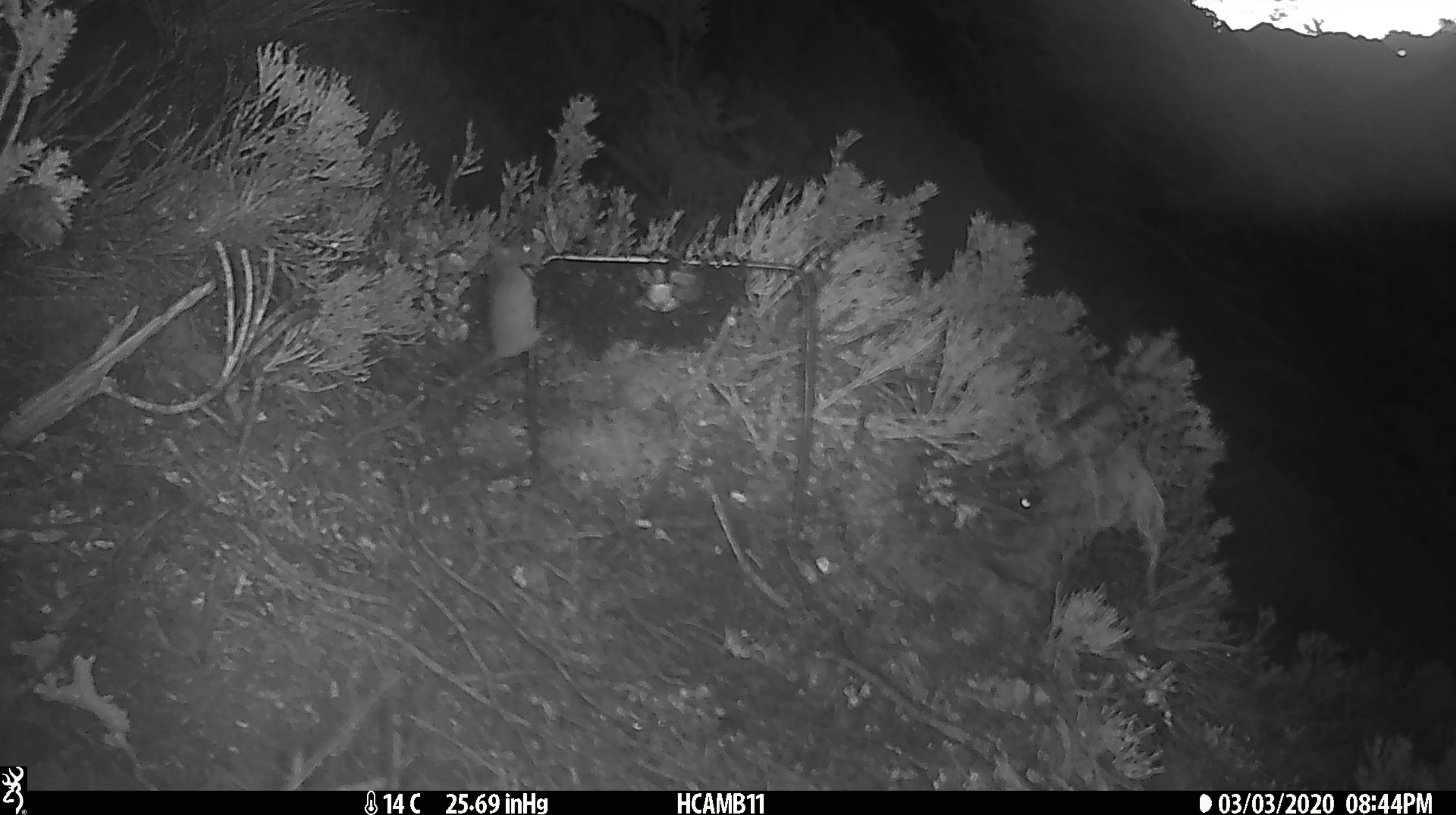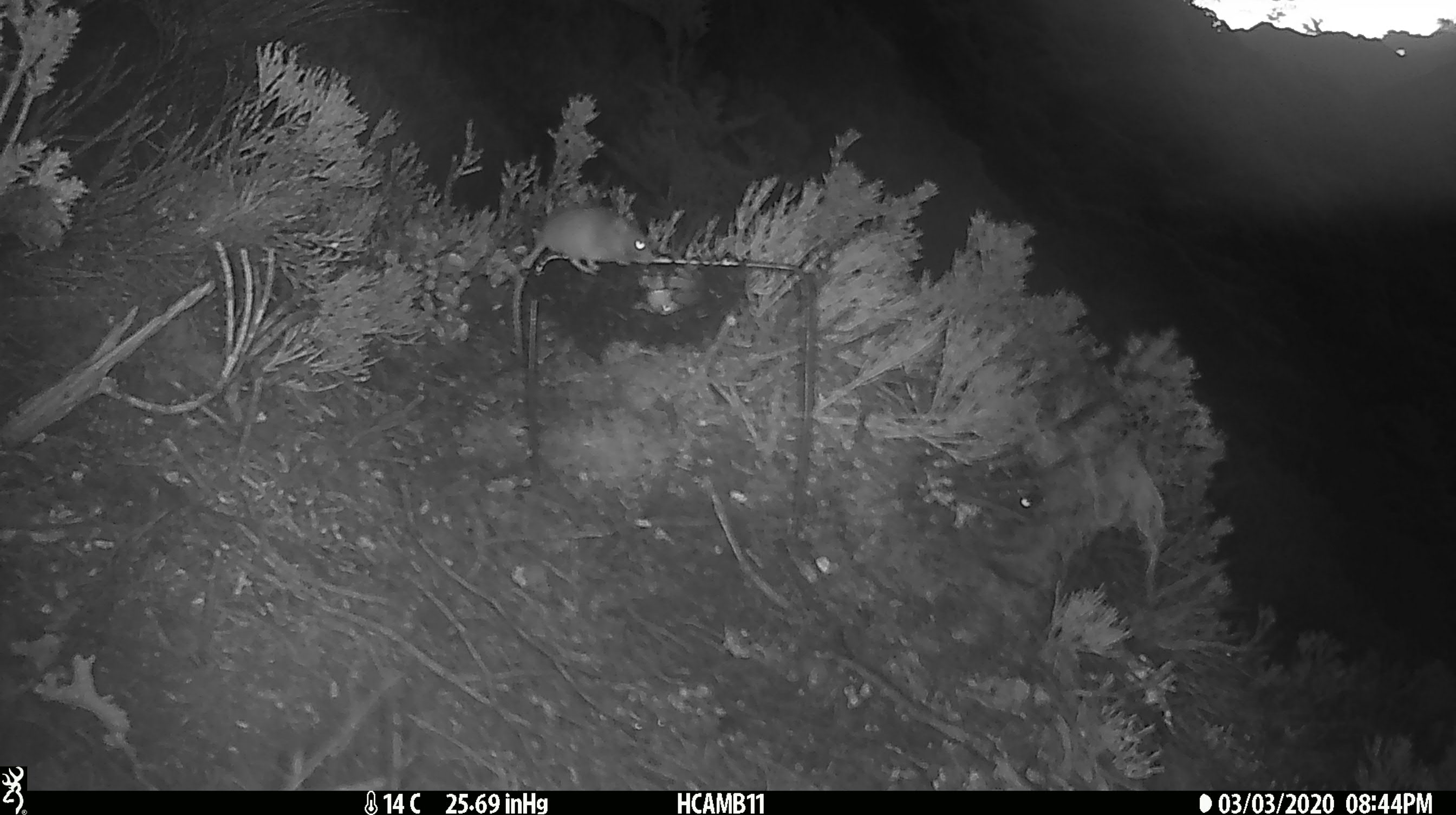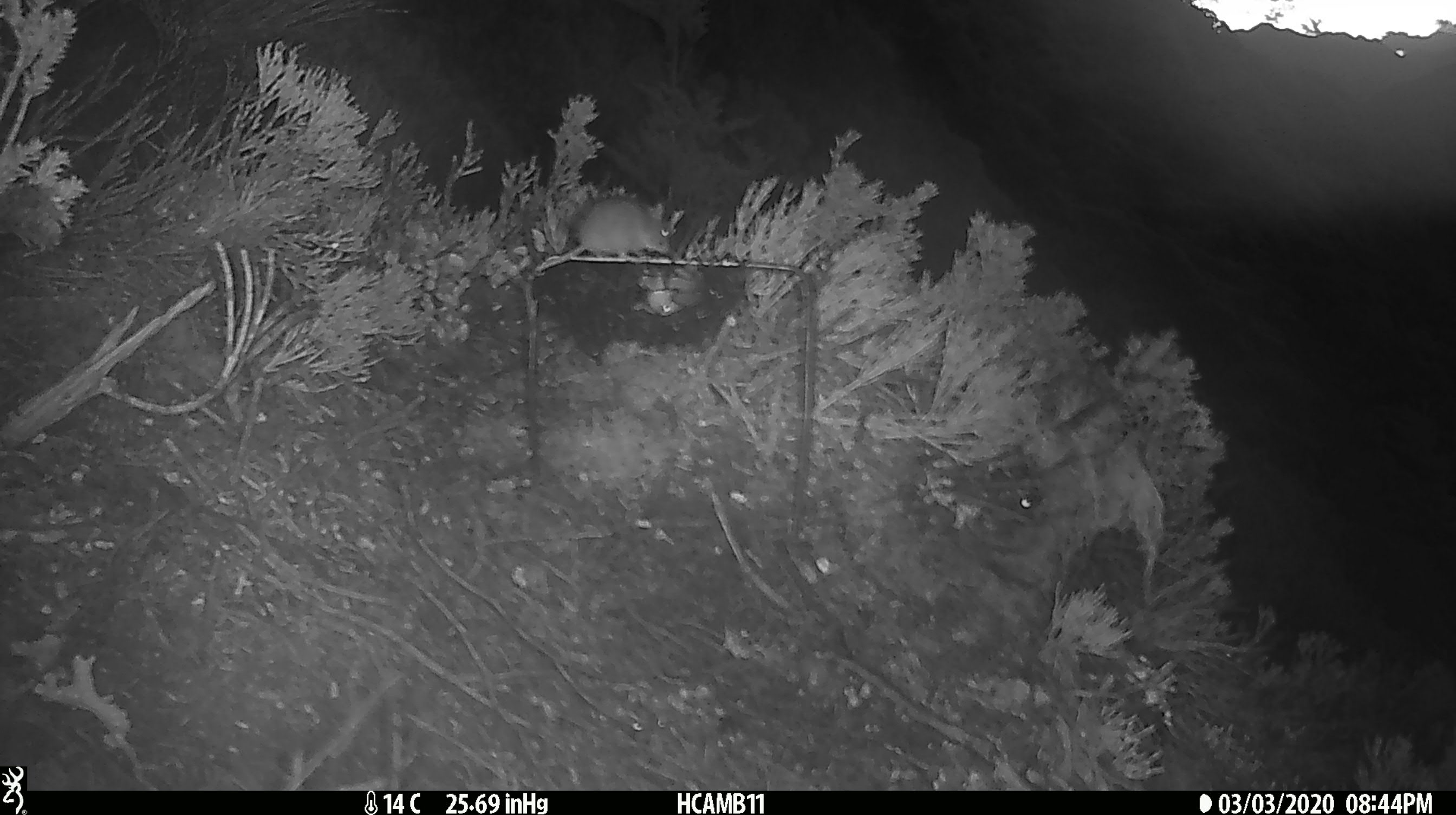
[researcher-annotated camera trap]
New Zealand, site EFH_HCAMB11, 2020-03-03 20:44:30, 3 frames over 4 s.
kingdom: Animalia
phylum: Chordata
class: Mammalia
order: Rodentia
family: Muridae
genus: Mus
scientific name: Mus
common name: mouse